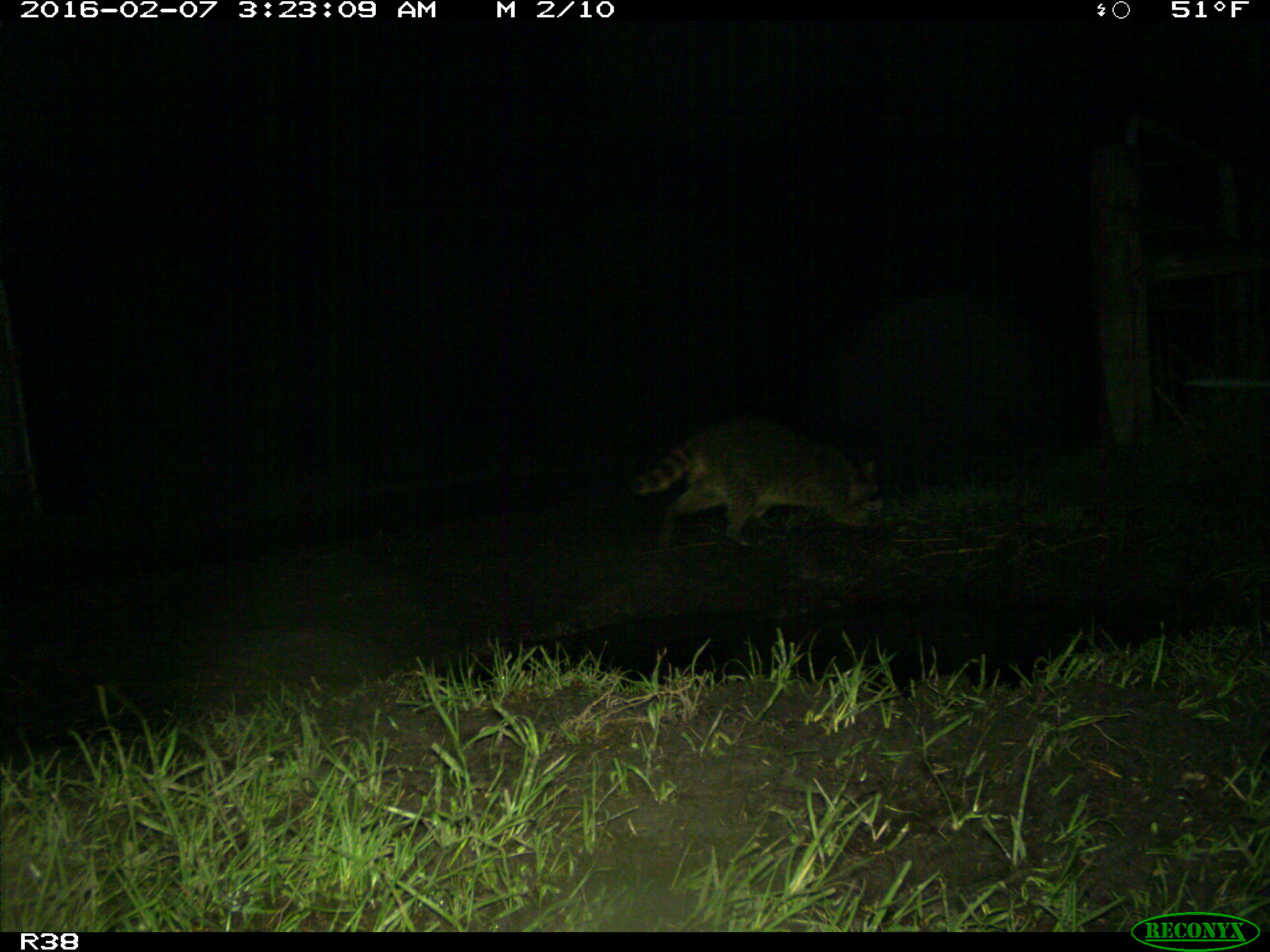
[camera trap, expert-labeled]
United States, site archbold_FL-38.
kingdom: Animalia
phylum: Chordata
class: Mammalia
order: Carnivora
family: Procyonidae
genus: Procyon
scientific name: Procyon lotor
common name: common raccoon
Procyon lotor (common raccoon).